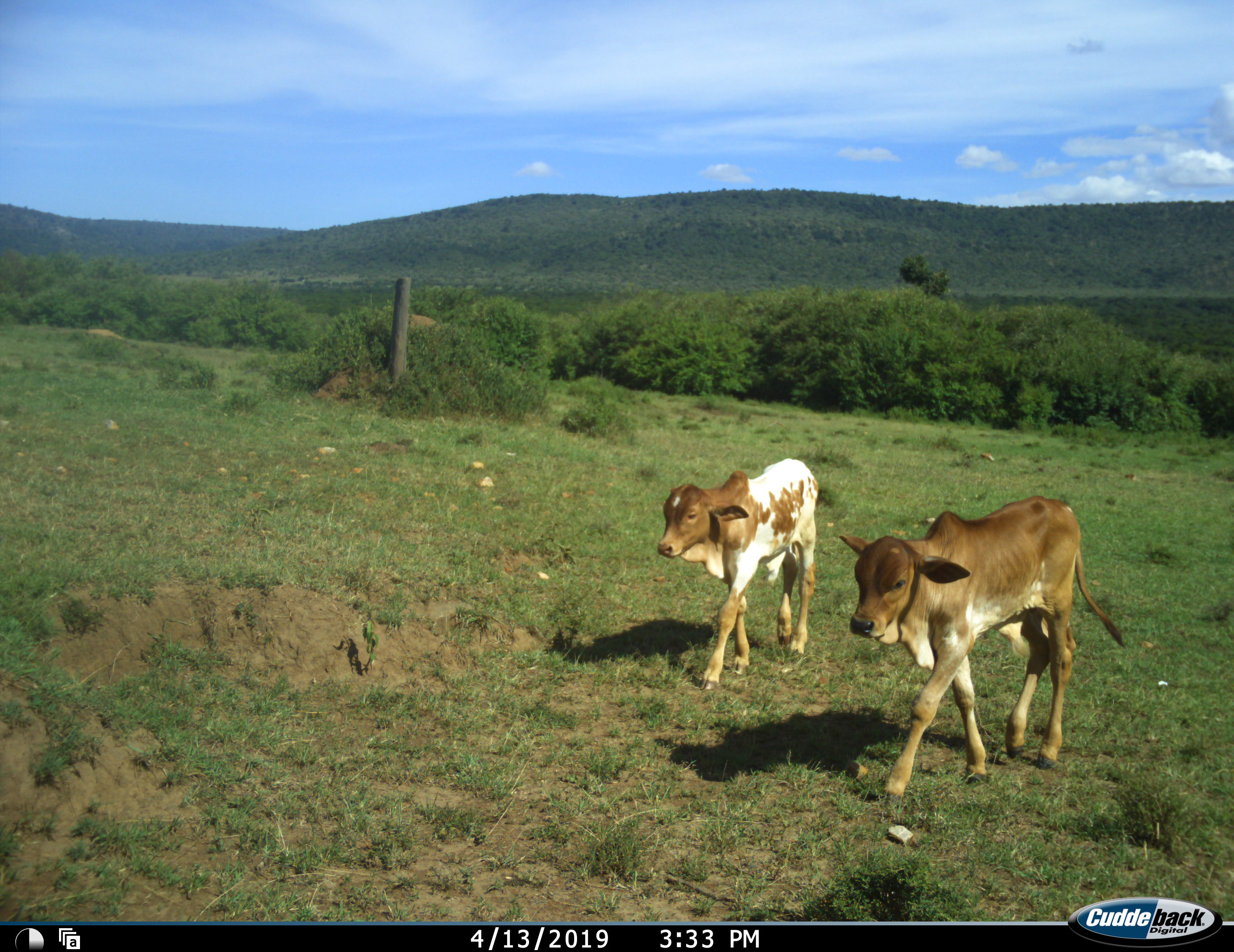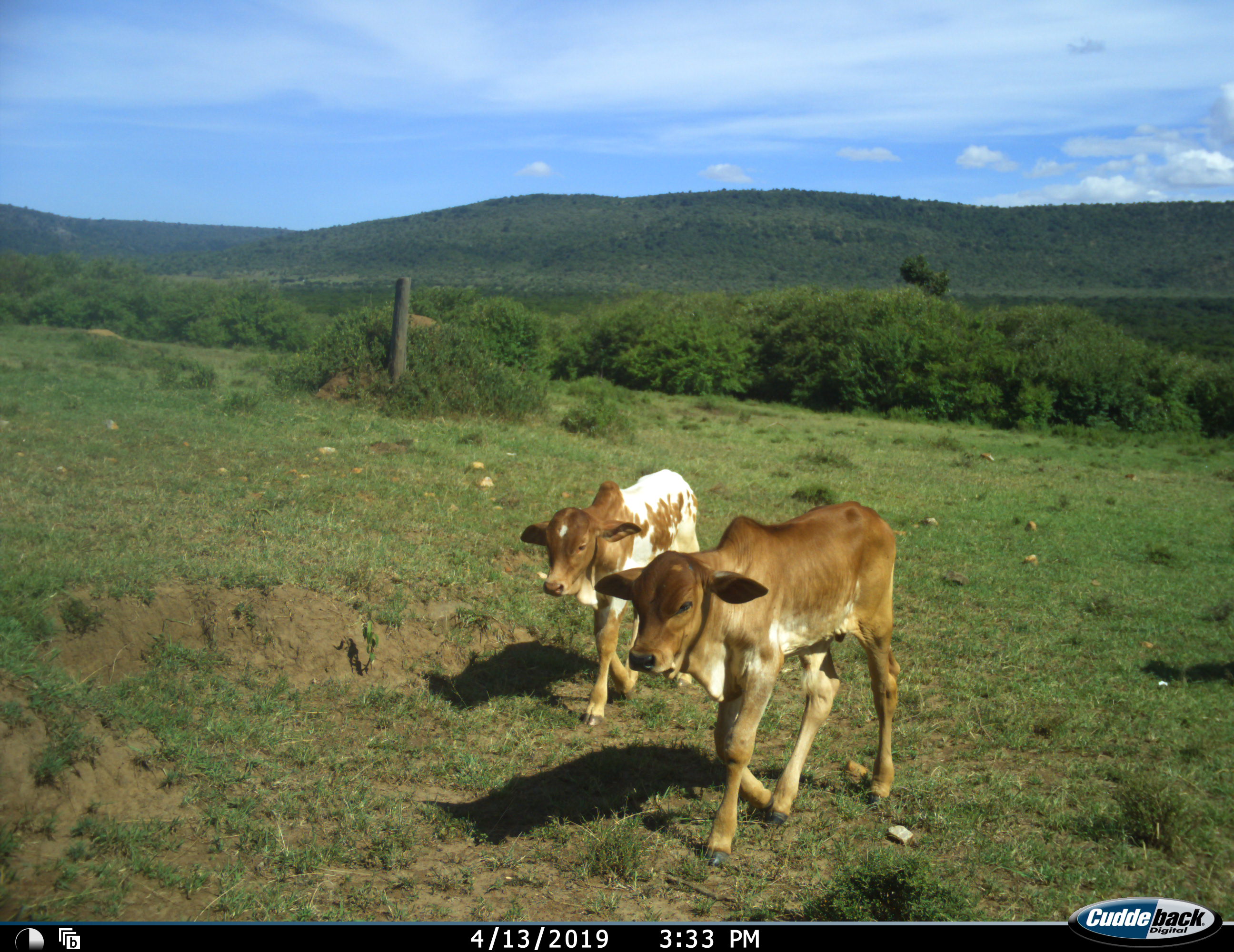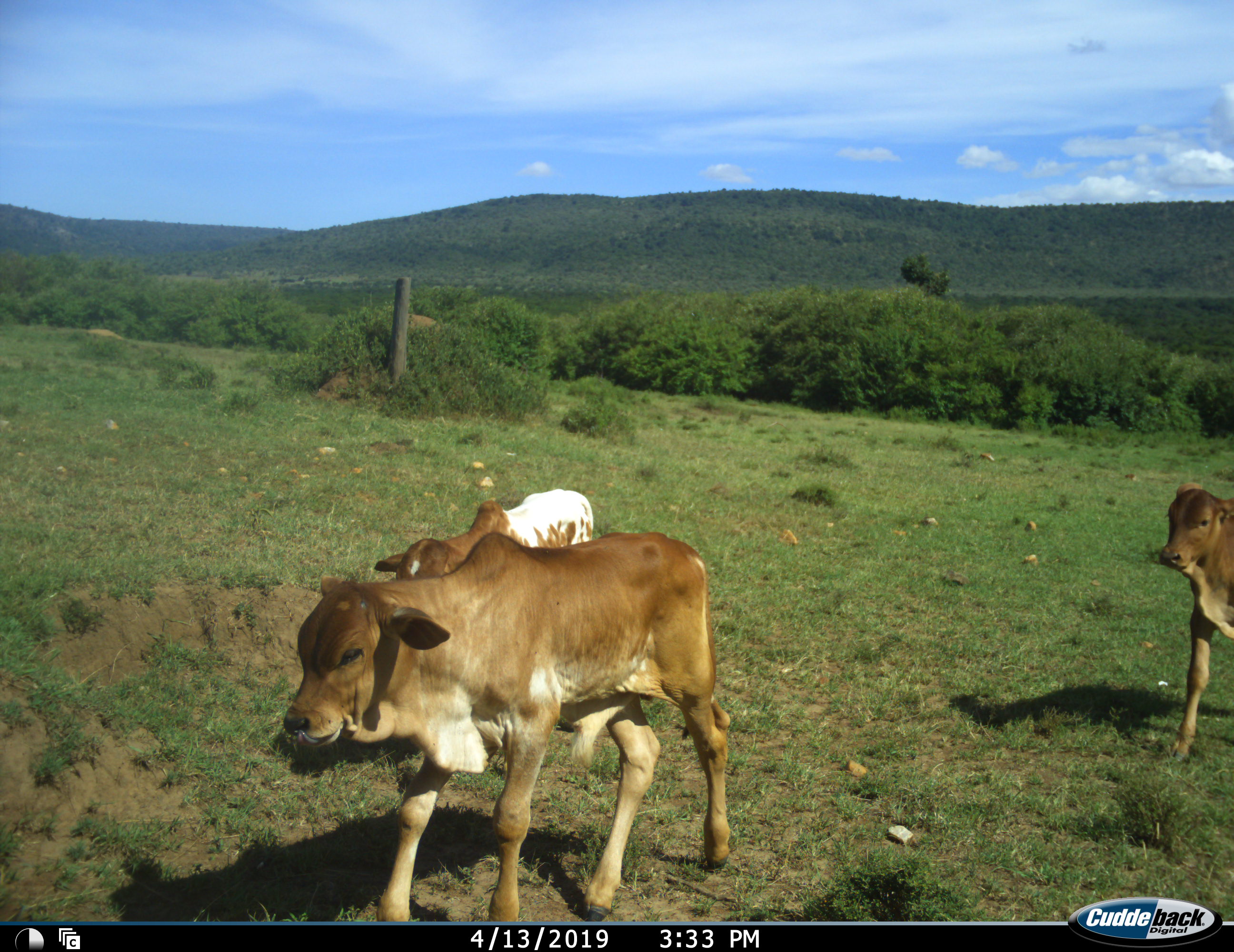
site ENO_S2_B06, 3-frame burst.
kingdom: Animalia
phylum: Chordata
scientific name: Vertebrata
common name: domestic animal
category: domesticanimal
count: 3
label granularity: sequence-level